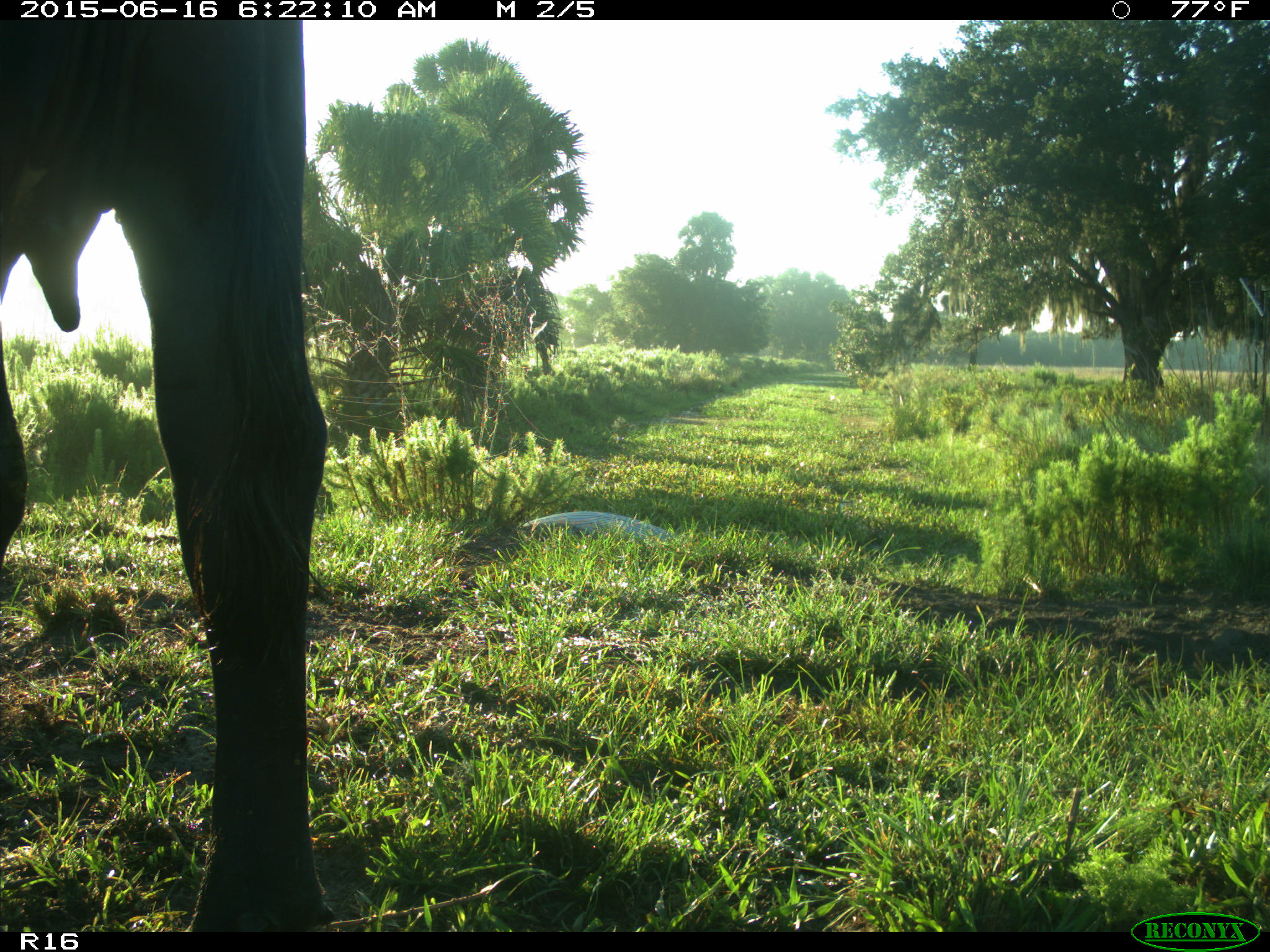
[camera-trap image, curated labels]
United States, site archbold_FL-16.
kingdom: Animalia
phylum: Chordata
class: Mammalia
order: Artiodactyla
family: Bovidae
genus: Bos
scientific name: Bos taurus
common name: domestic cow